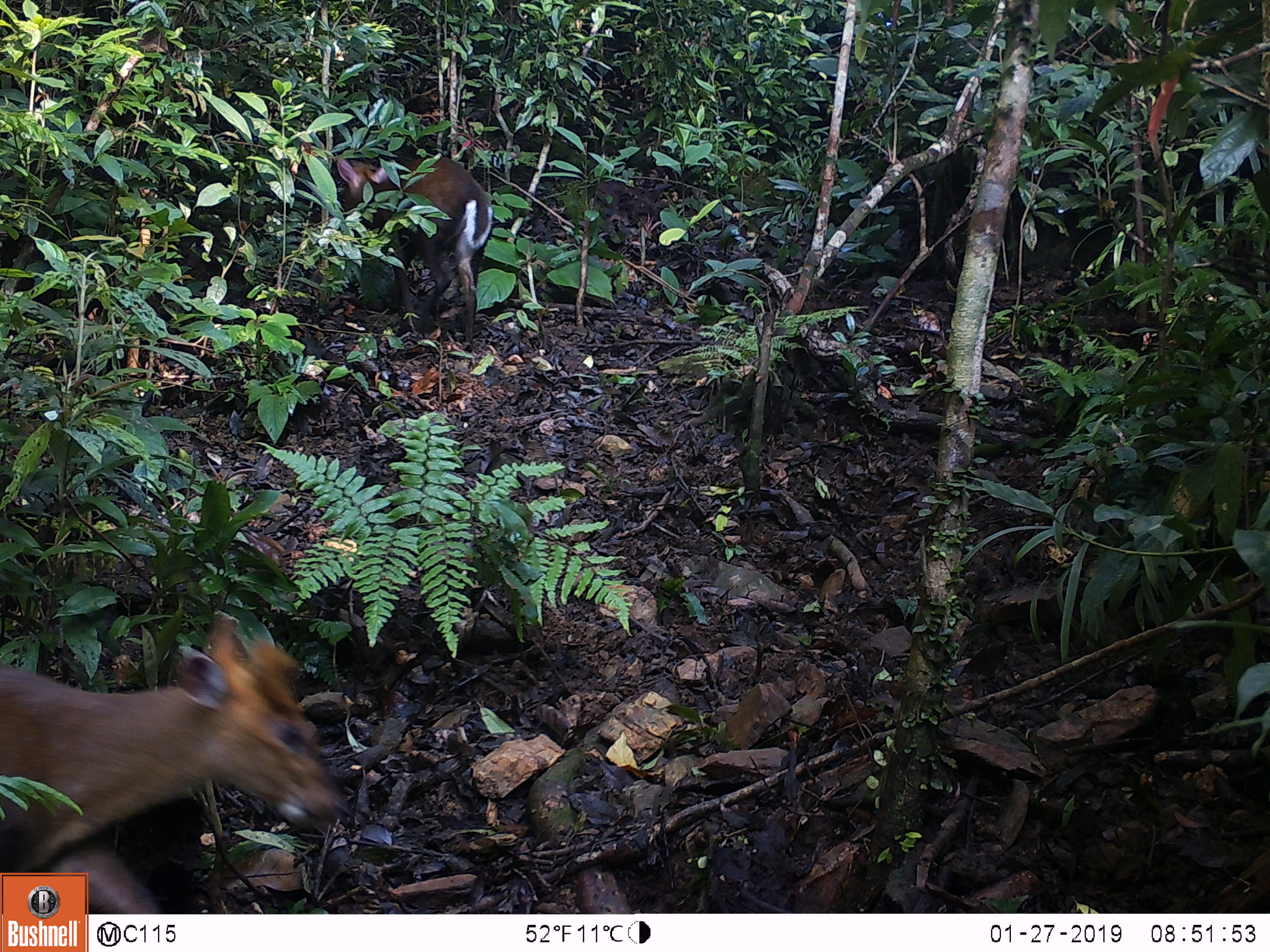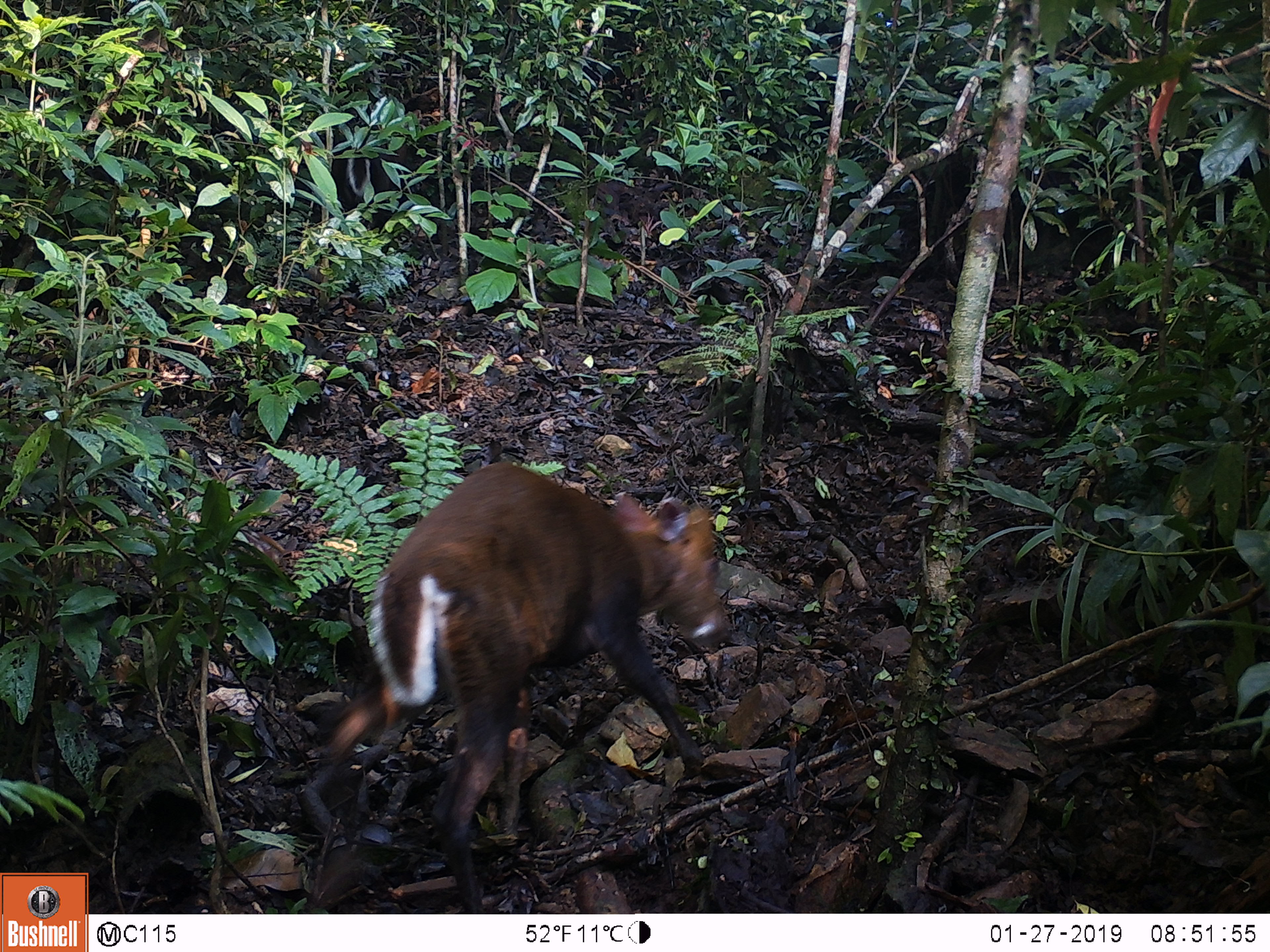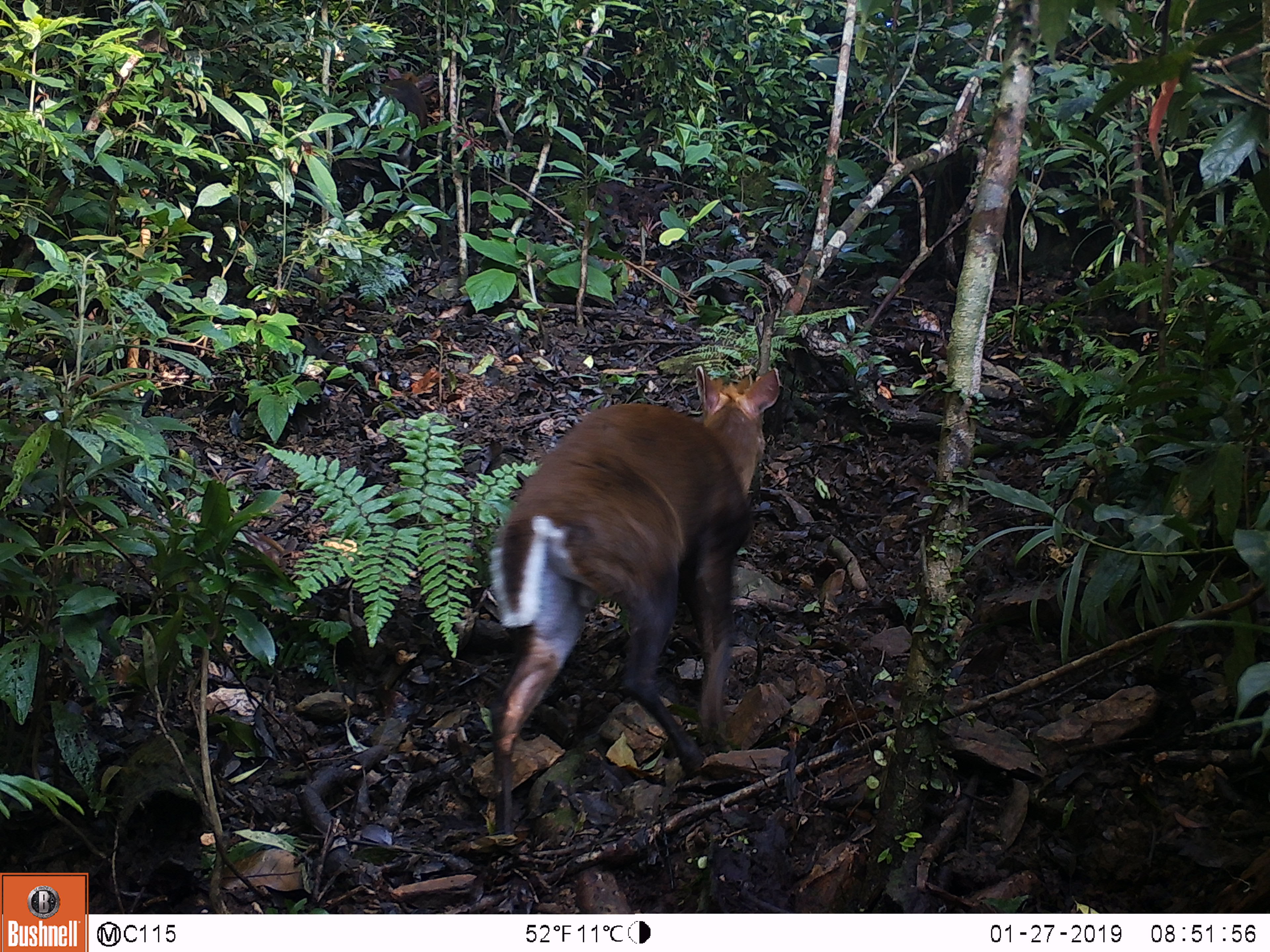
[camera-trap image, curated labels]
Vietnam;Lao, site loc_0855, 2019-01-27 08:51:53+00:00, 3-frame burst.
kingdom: Animalia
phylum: Chordata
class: Mammalia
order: Artiodactyla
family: Cervidae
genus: Muntiacus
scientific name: Muntiacus rooseveltorum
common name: roosevelt's muntjac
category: roosevelts muntjac group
Roosevelts muntjac group (roosevelt's muntjac) (Muntiacus rooseveltorum). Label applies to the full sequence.